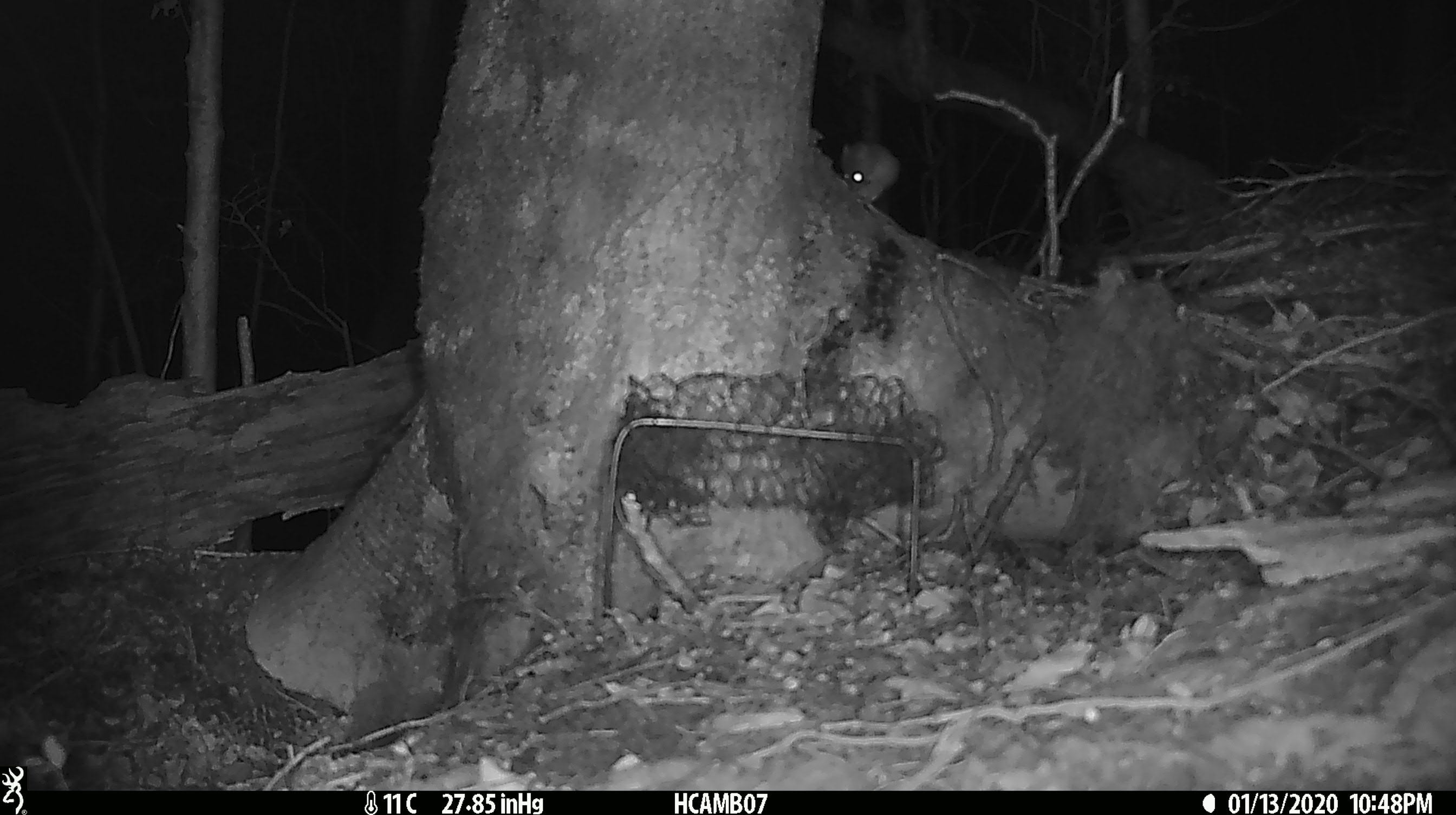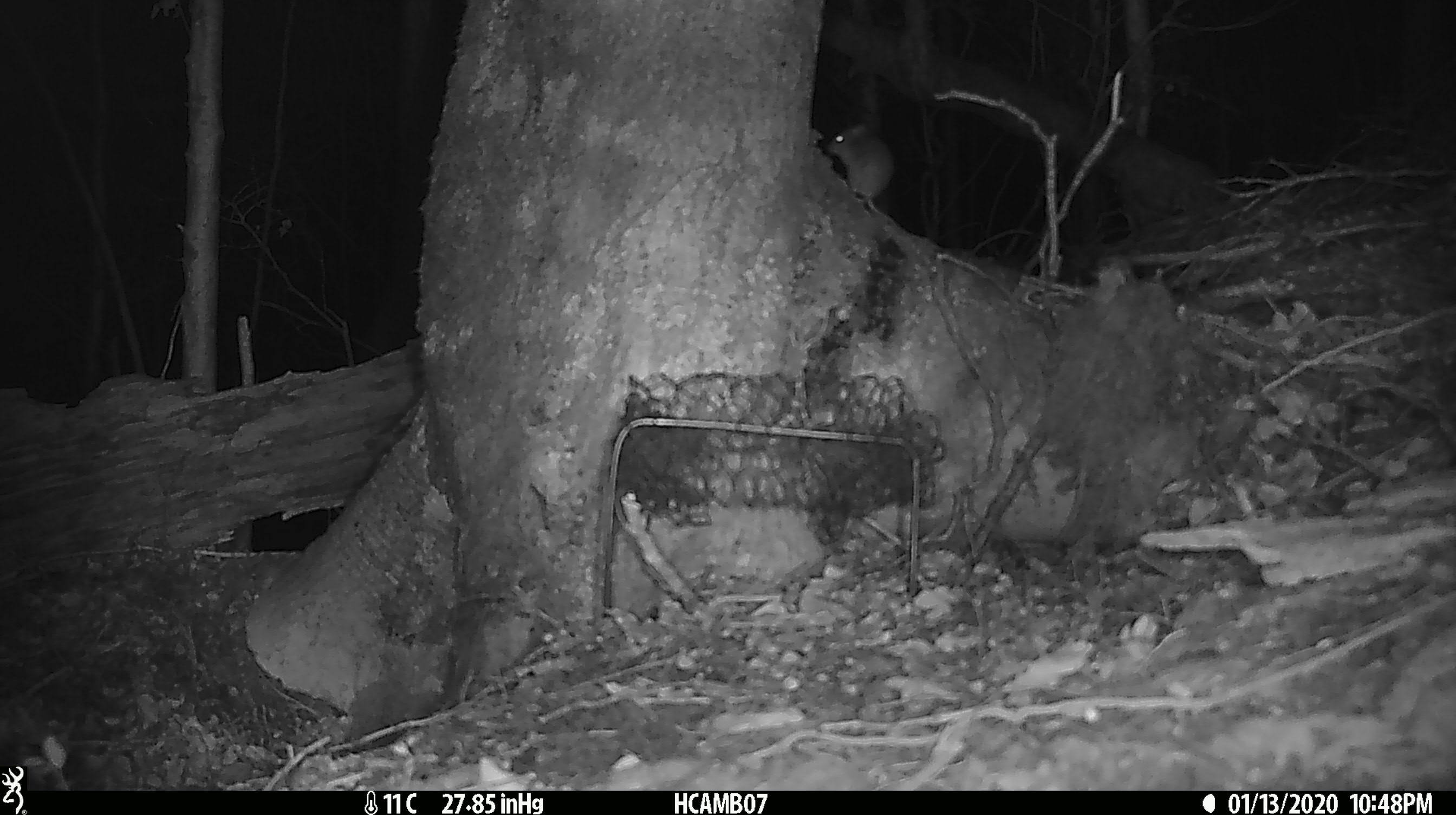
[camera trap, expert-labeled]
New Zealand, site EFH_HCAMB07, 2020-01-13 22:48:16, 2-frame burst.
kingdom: Animalia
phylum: Chordata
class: Mammalia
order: Rodentia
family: Muridae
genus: Mus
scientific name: Mus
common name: mouse